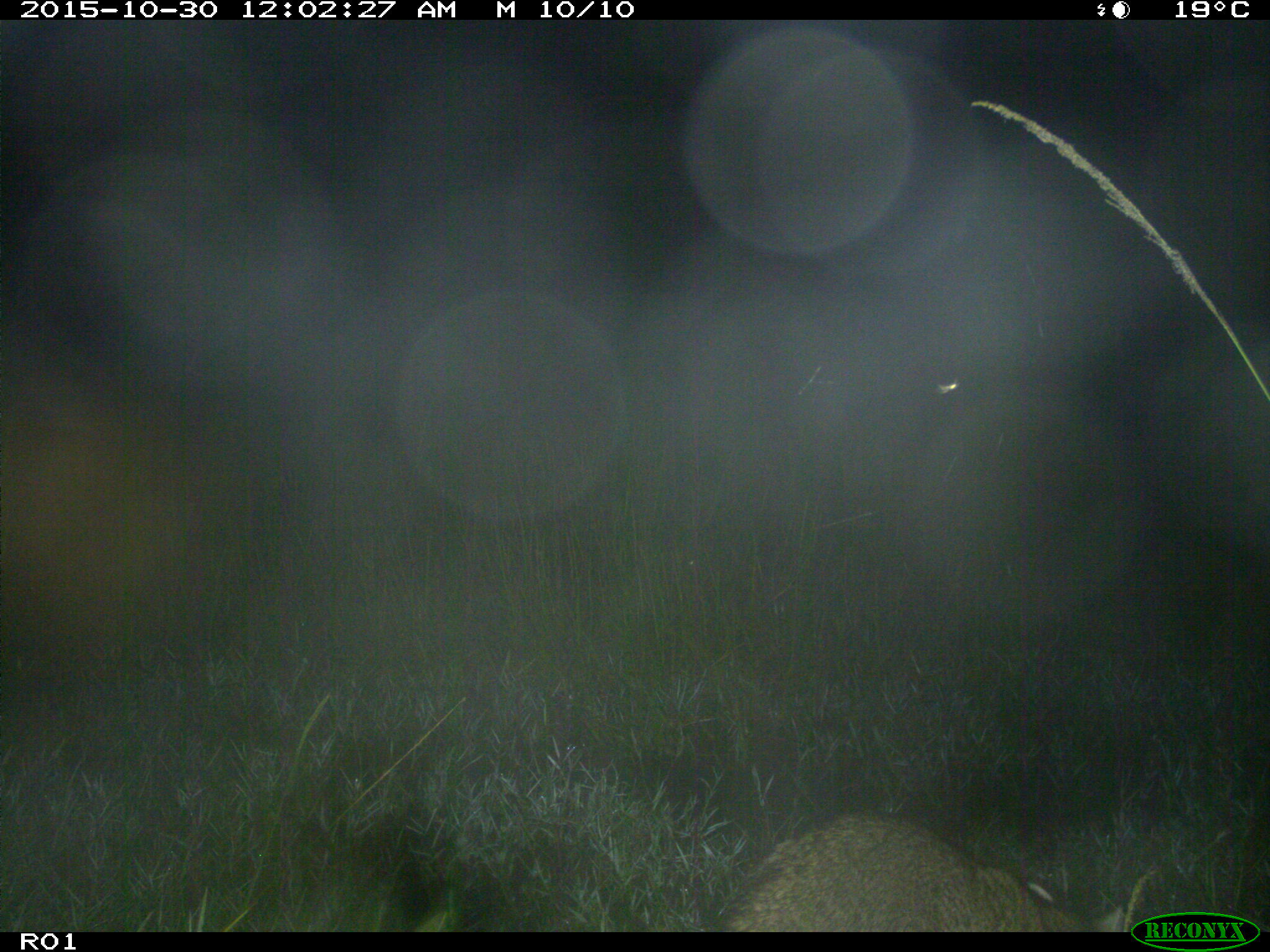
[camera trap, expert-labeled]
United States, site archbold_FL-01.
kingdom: Animalia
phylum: Chordata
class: Mammalia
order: Carnivora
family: Felidae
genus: Lynx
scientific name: Lynx rufus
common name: bobcat